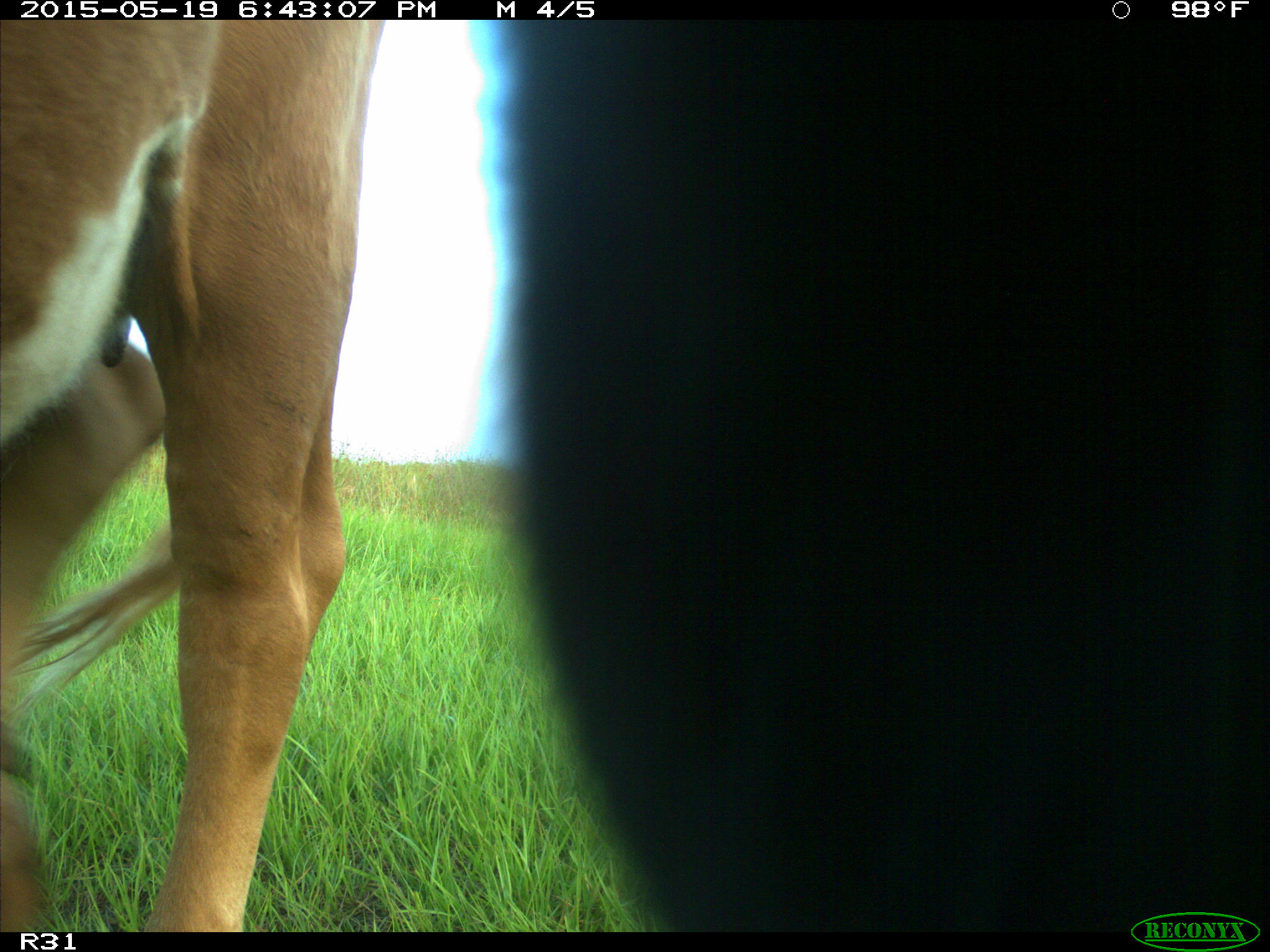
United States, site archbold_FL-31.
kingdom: Animalia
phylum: Chordata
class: Mammalia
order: Artiodactyla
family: Bovidae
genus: Bos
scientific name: Bos taurus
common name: domestic cow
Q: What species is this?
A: Bos taurus (domestic cow).